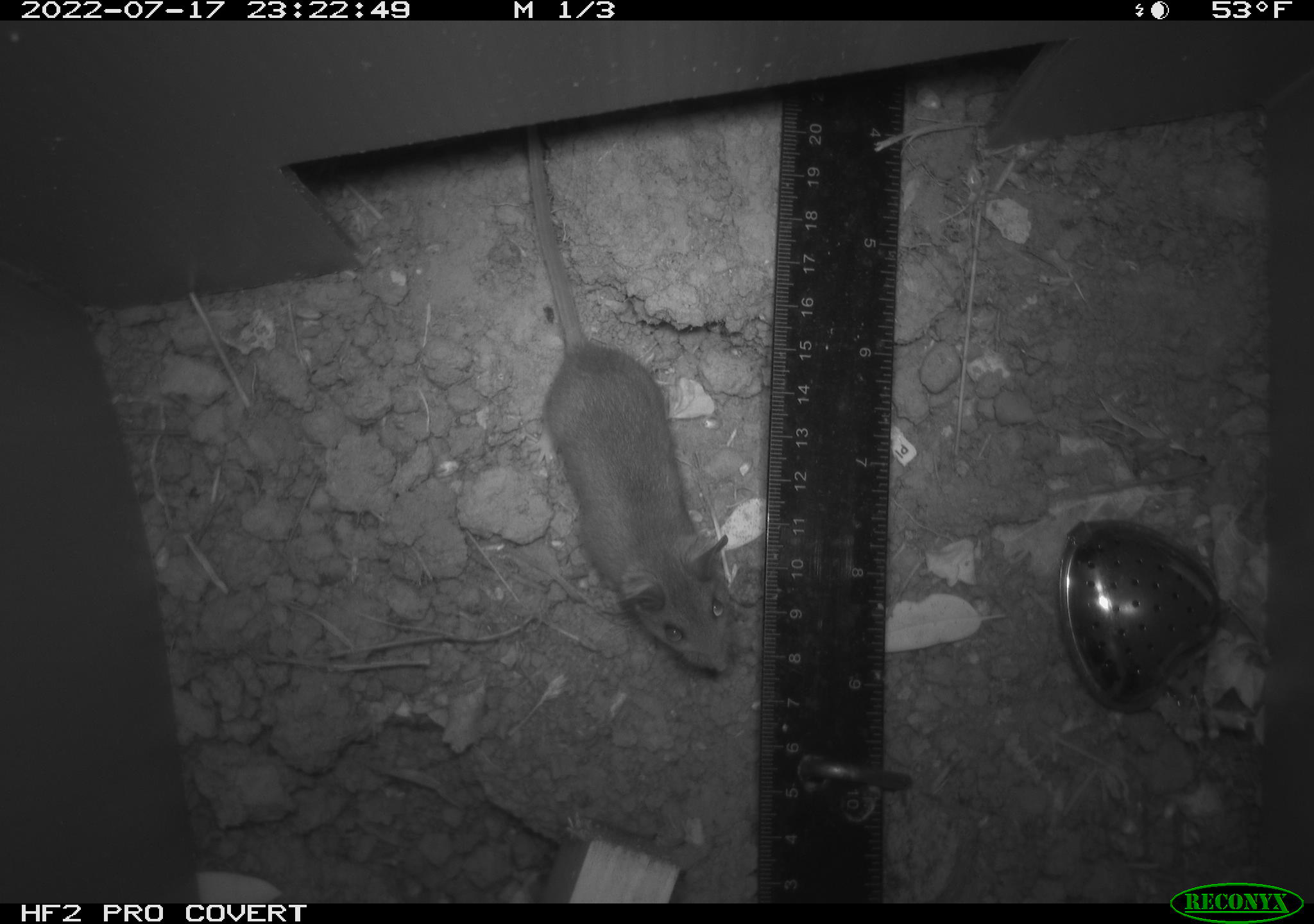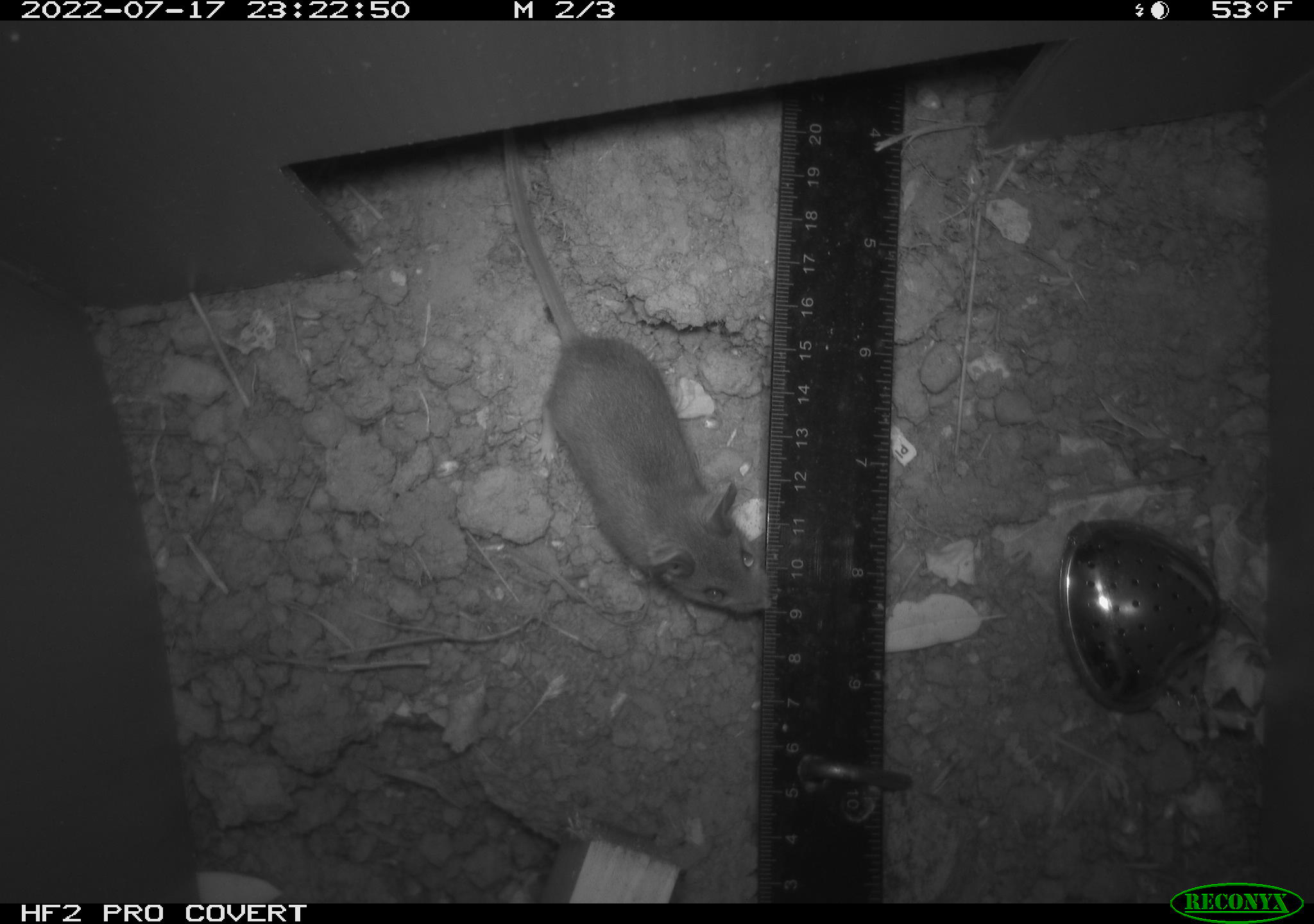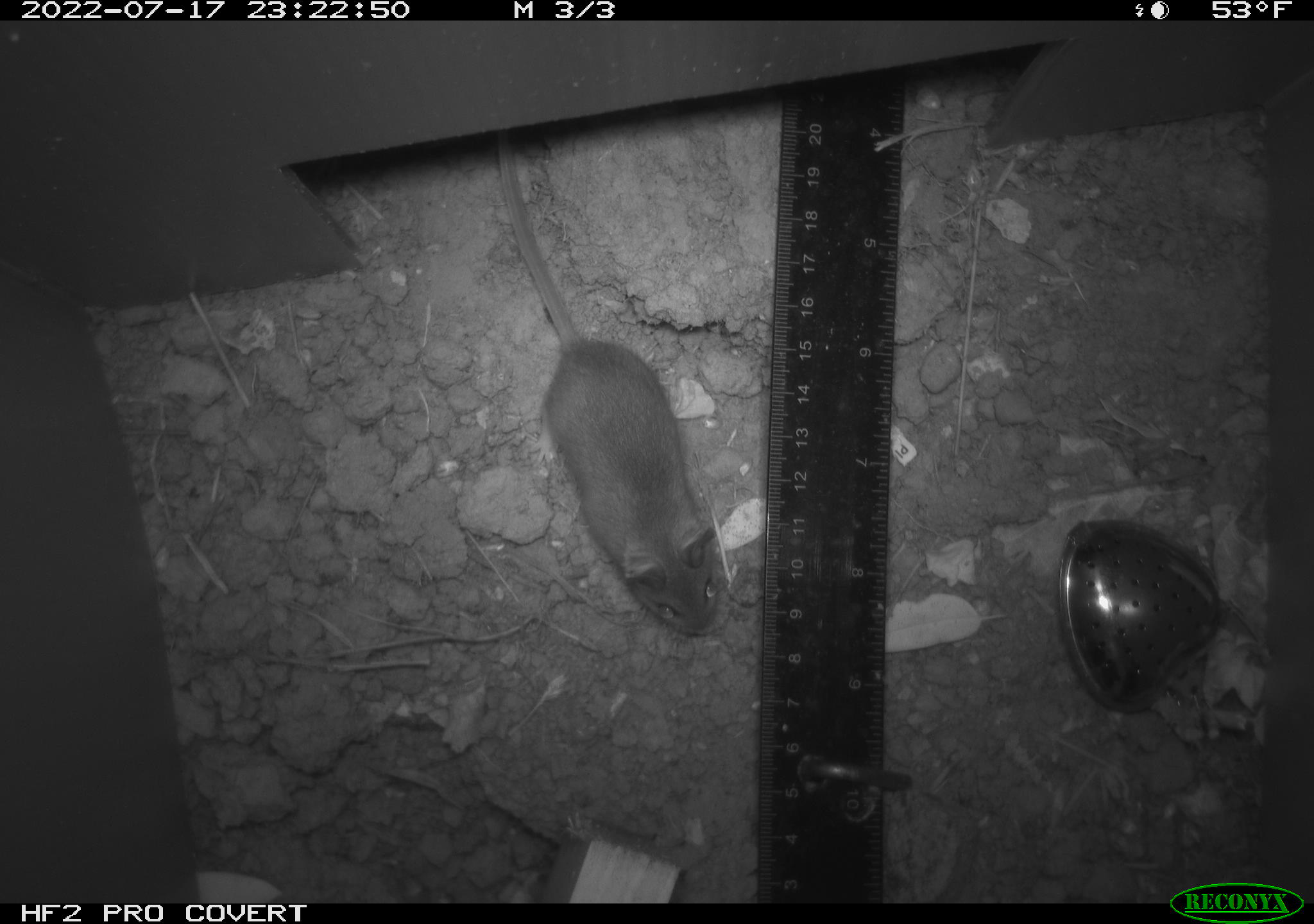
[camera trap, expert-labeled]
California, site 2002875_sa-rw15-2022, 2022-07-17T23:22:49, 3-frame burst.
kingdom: Animalia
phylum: Chordata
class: Mammalia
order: Rodentia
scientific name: Rodentia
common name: mouse species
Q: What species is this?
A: Mouse species (Rodentia).